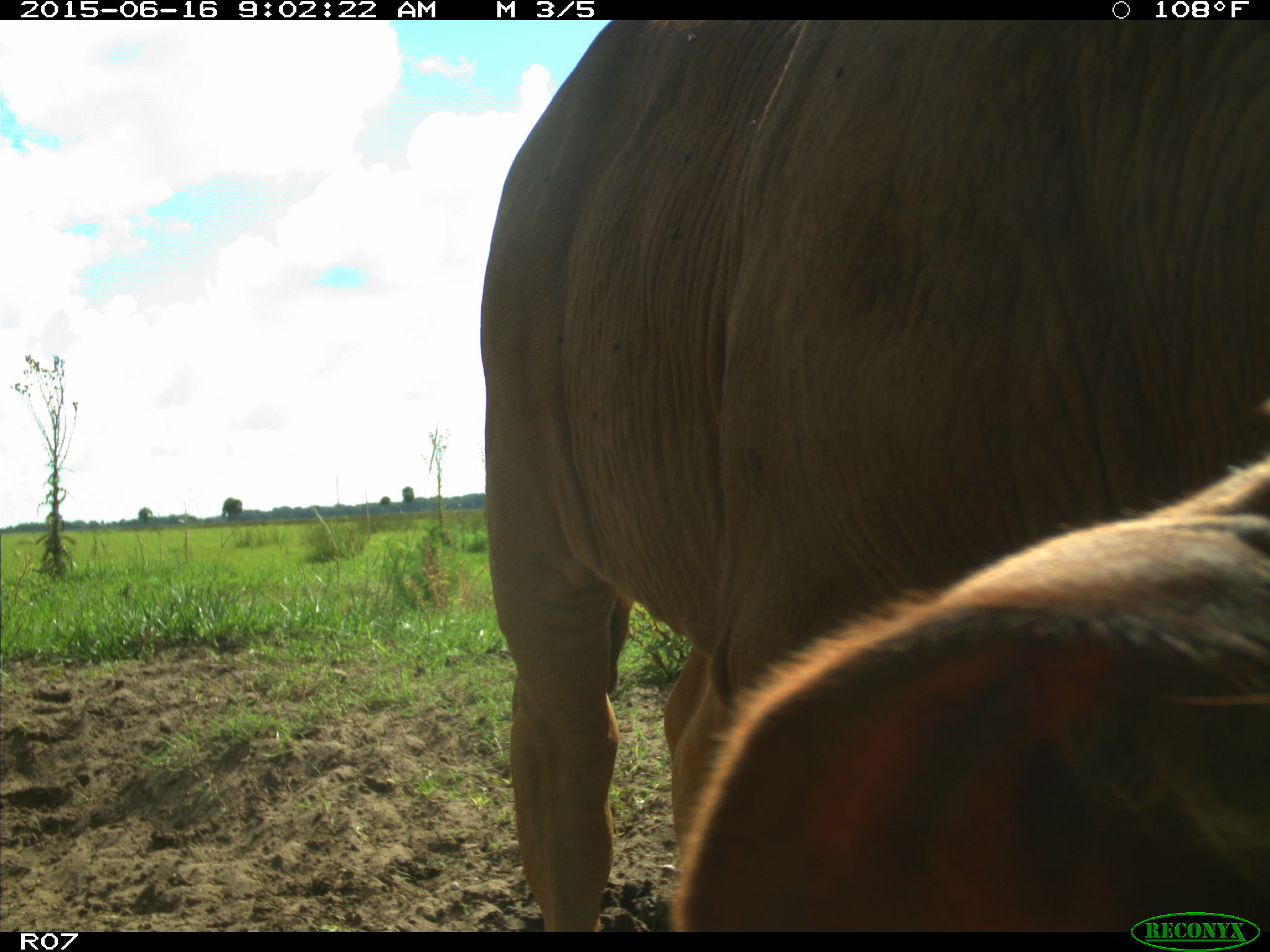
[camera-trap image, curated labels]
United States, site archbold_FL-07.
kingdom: Animalia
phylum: Chordata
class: Mammalia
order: Artiodactyla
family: Bovidae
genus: Bos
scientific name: Bos taurus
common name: domestic cow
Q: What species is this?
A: Bos taurus (domestic cow).